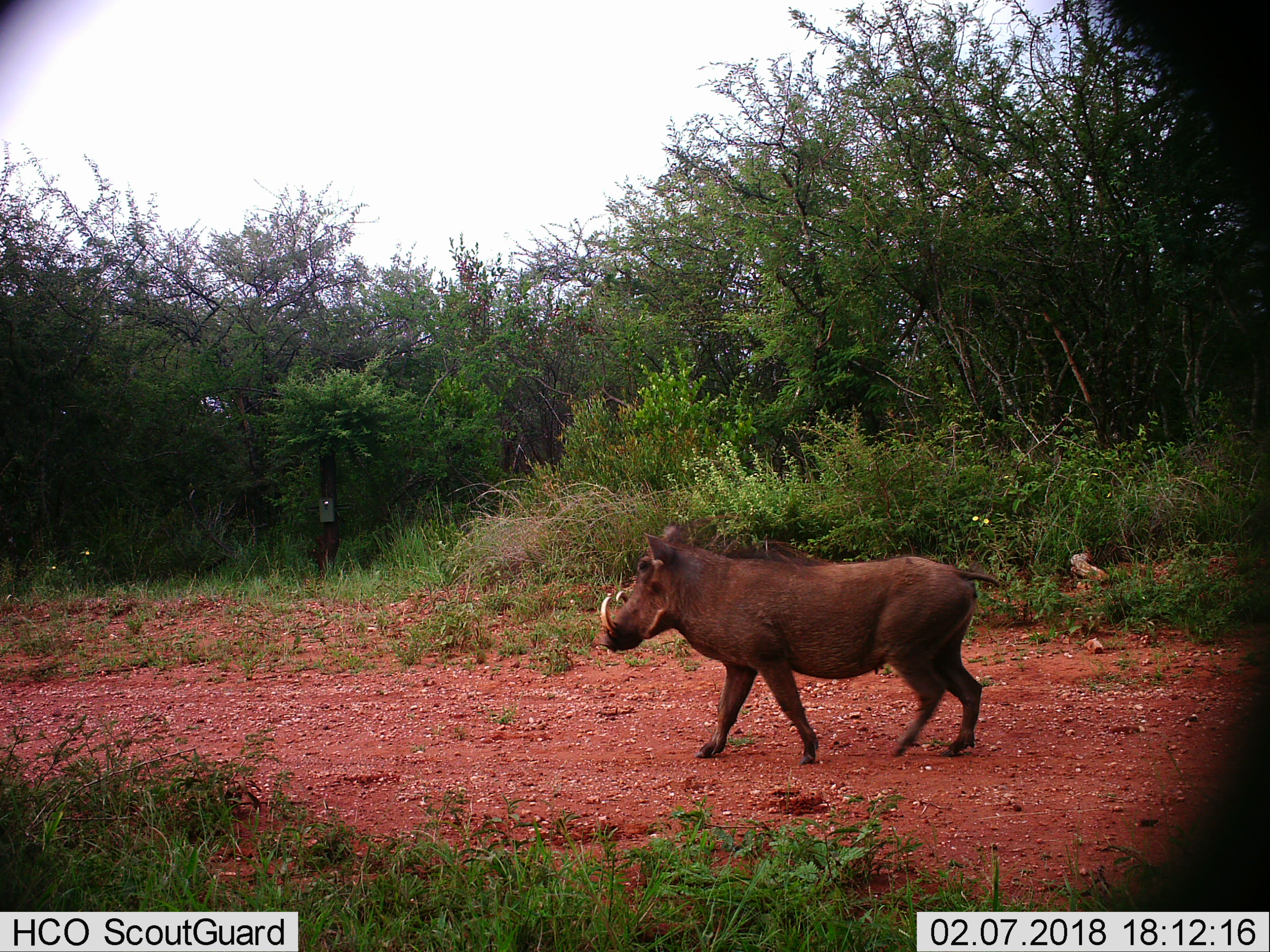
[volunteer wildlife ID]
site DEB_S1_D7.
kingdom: Animalia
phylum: Chordata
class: Mammalia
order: Artiodactyla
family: Suidae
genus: Phacochoerus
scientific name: Phacochoerus africanus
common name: warthog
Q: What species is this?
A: Warthog (Phacochoerus africanus).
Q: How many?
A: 1.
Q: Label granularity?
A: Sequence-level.